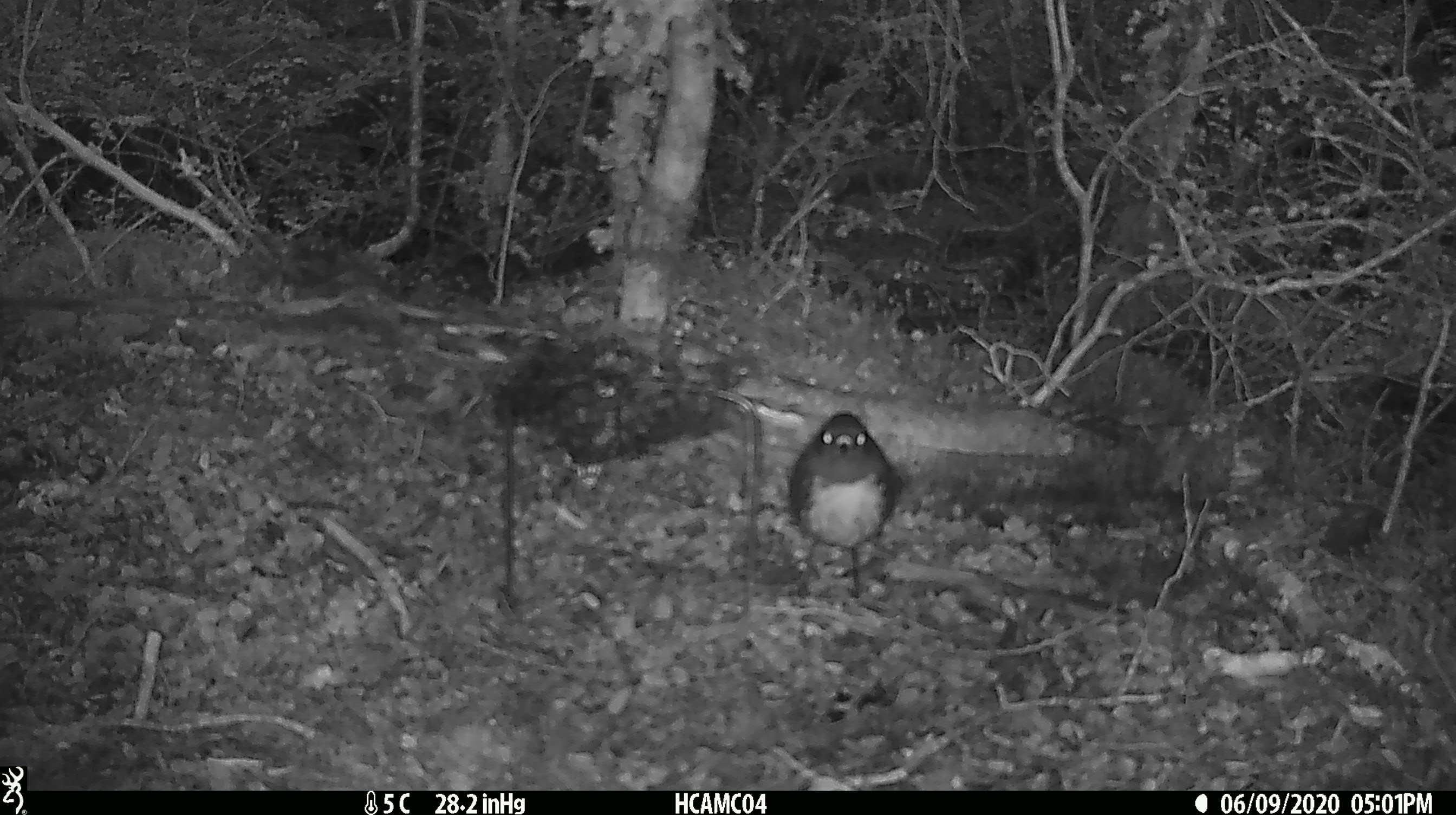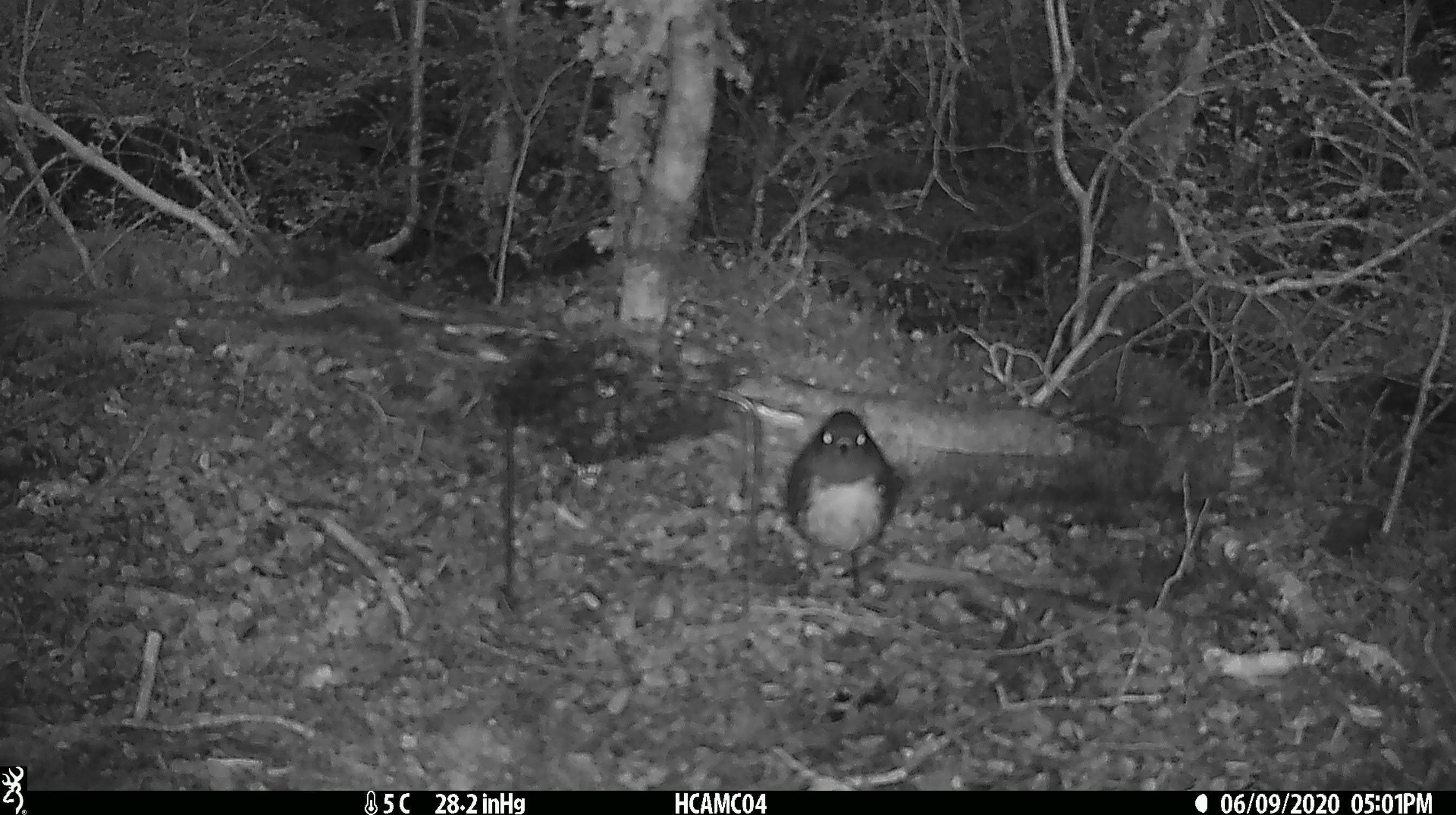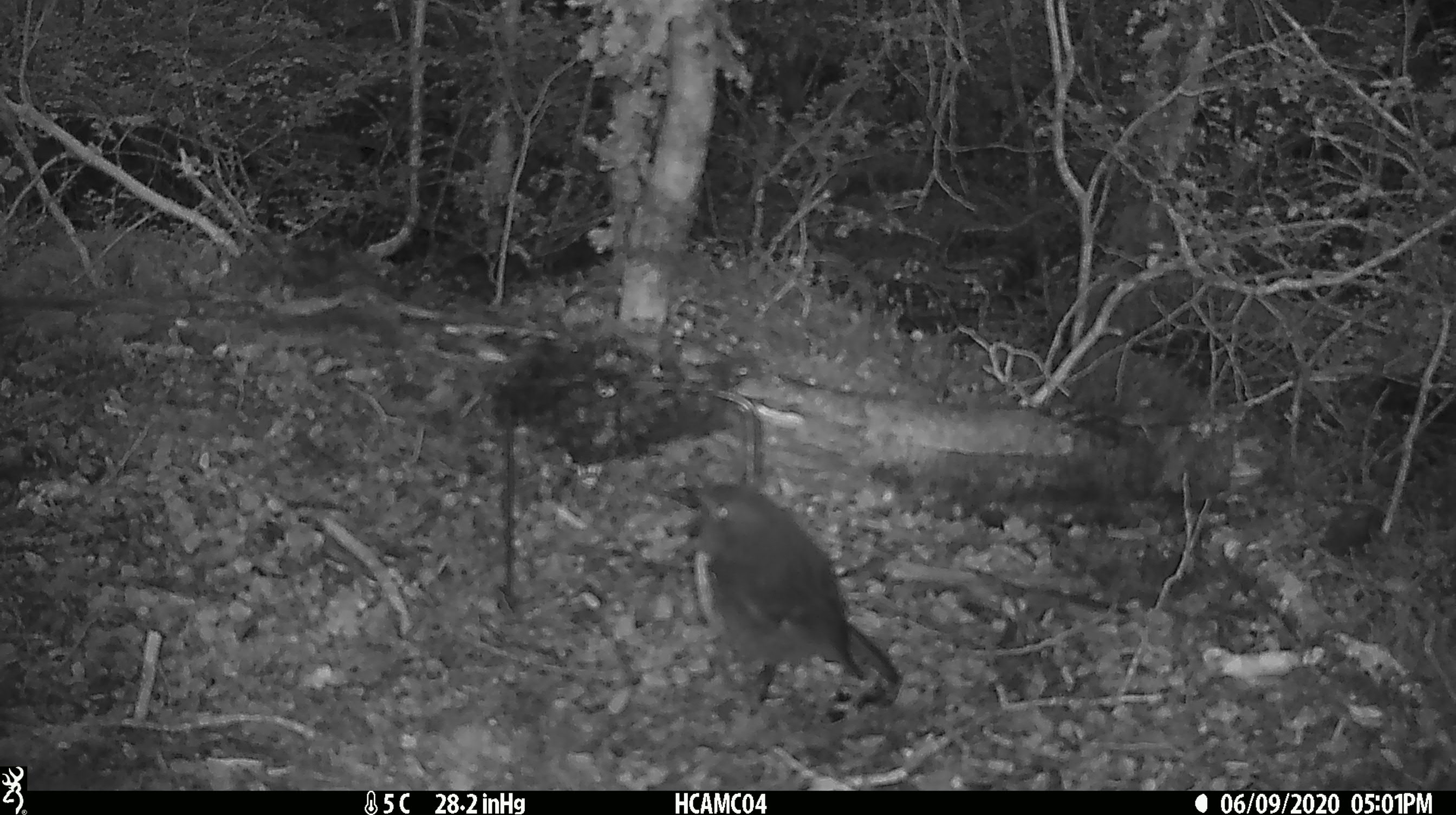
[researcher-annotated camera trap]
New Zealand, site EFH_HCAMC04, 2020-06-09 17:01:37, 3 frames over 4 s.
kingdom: Animalia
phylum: Chordata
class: Aves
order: Passeriformes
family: Petroicidae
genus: Petroica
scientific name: Petroica australis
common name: new zealand robin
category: robin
Robin (new zealand robin) (Petroica australis).